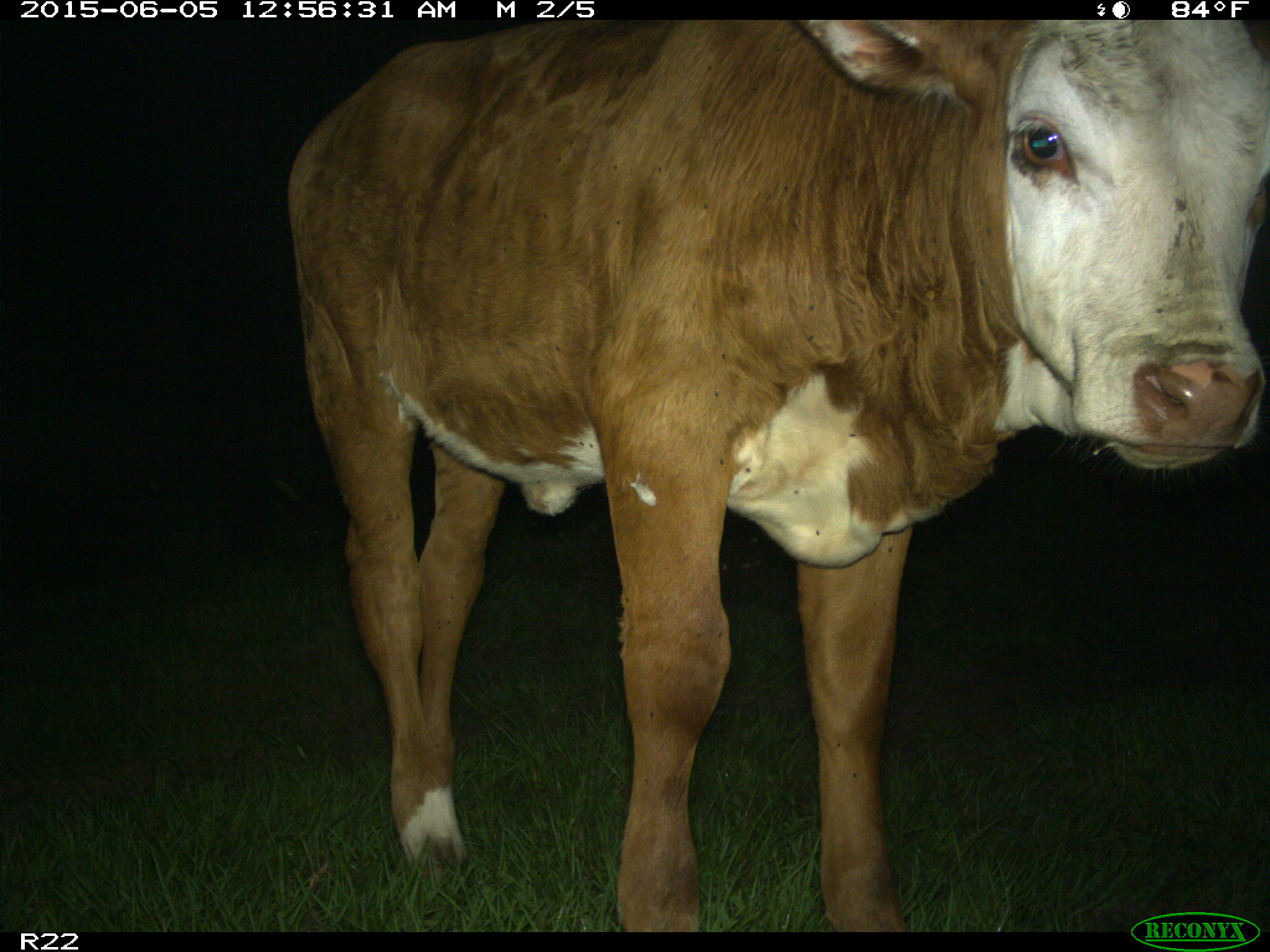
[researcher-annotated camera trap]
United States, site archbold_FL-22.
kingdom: Animalia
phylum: Chordata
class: Mammalia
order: Artiodactyla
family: Bovidae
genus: Bos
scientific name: Bos taurus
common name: domestic cow